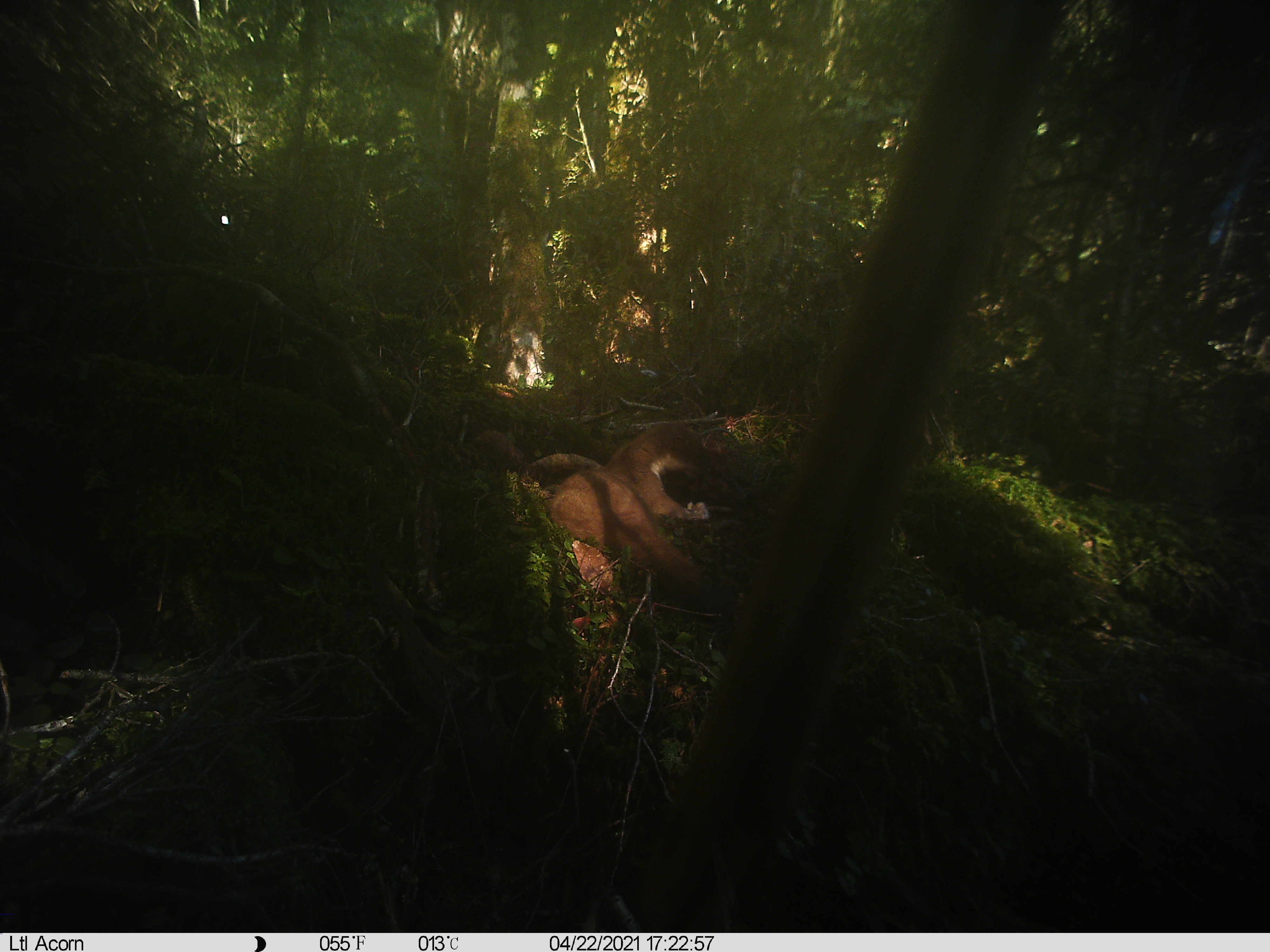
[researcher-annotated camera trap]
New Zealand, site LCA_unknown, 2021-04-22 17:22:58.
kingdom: Animalia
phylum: Chordata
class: Mammalia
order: Carnivora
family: Mustelidae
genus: Mustela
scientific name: Mustela erminea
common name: stoat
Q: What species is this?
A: Stoat (Mustela erminea).